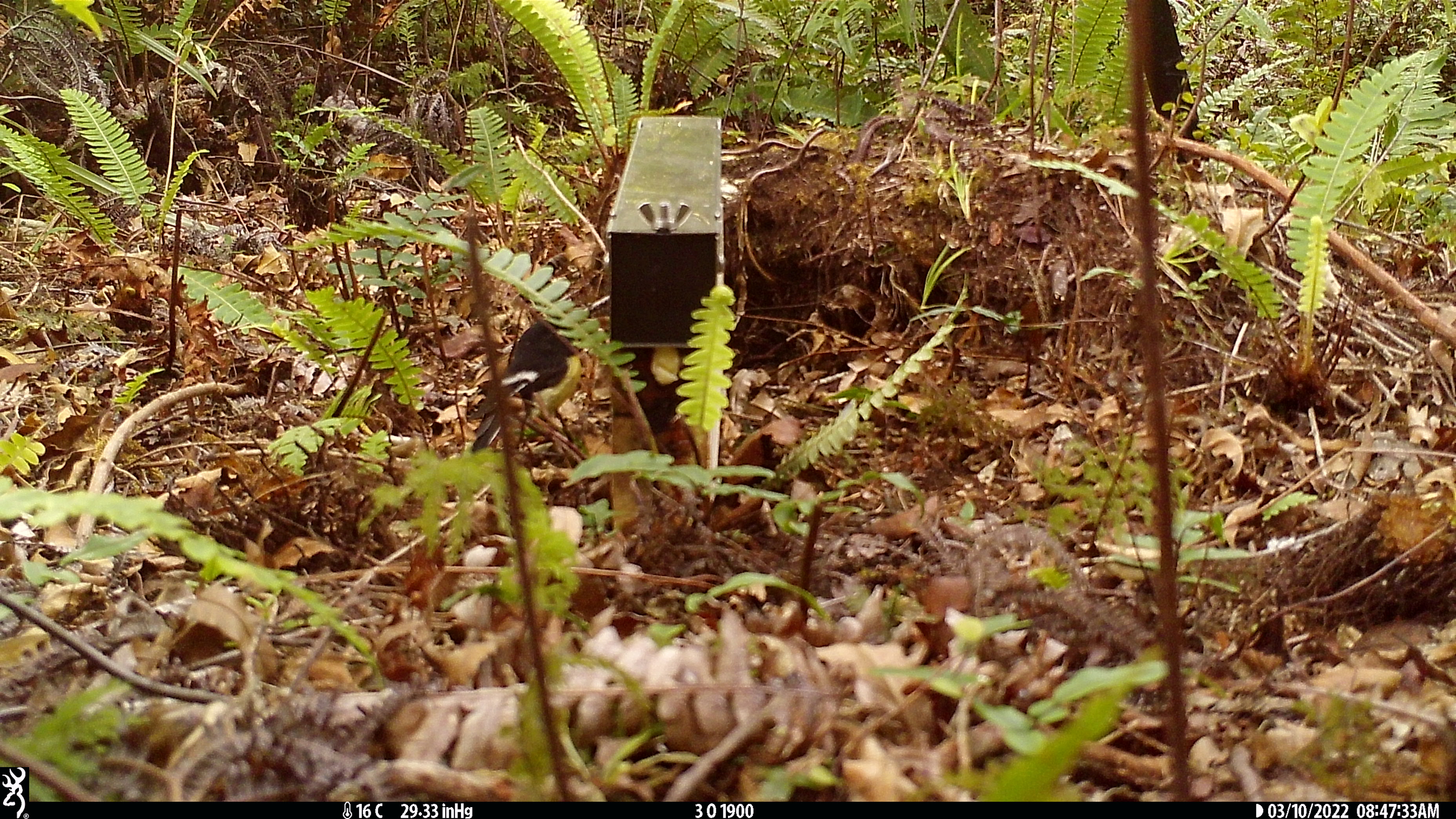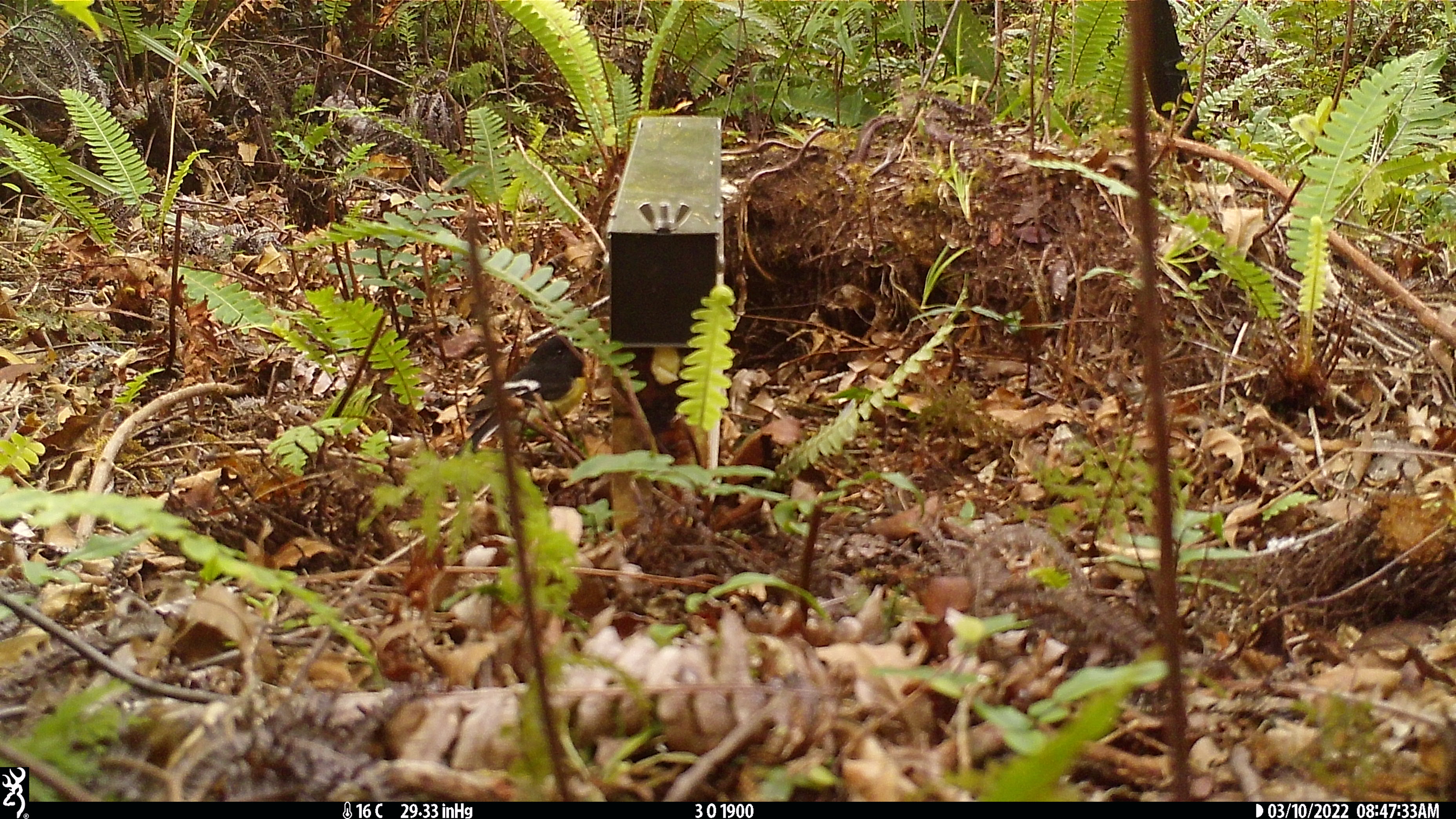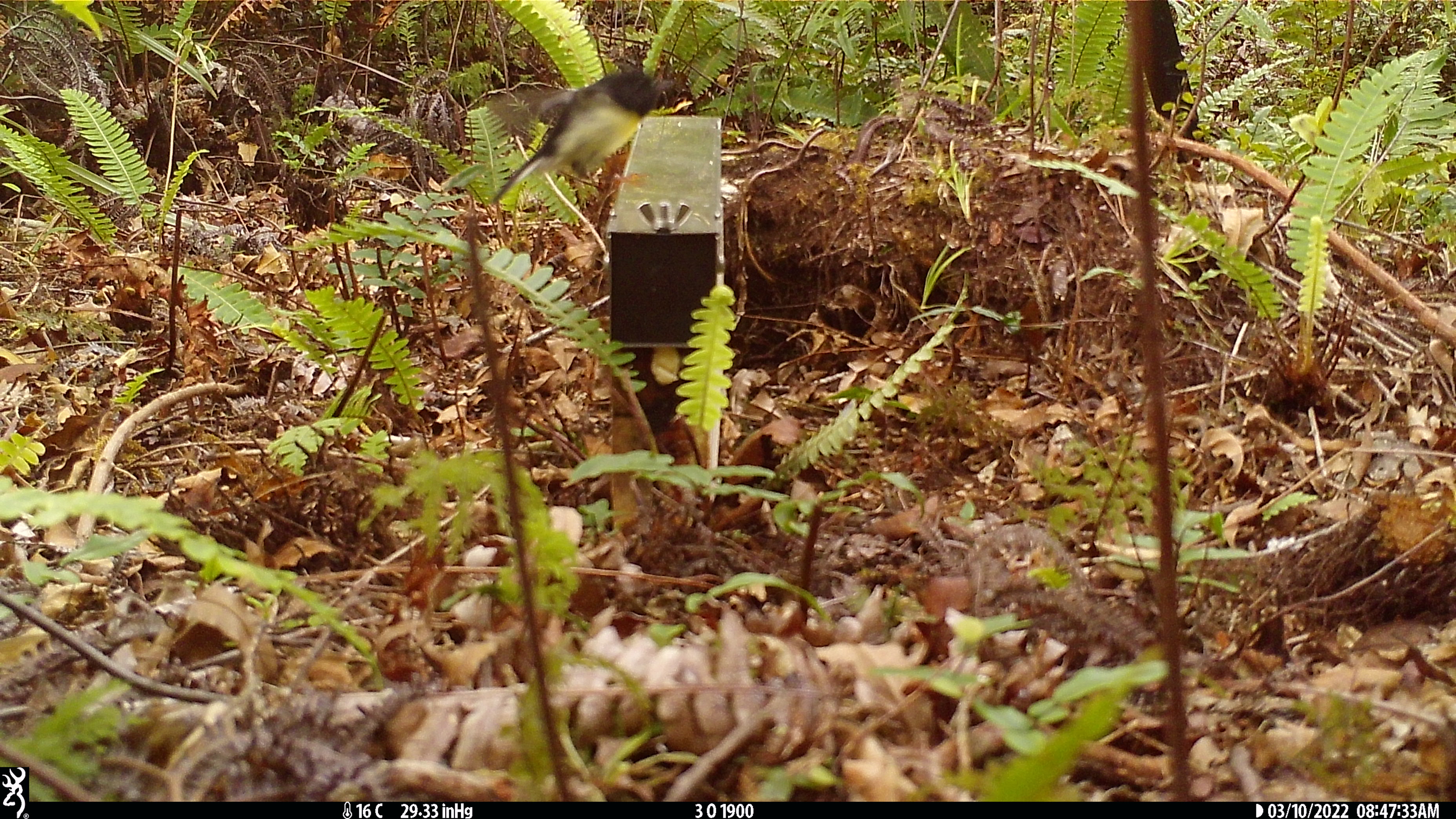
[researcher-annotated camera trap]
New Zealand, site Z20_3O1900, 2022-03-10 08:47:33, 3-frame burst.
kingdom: Animalia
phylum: Chordata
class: Aves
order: Passeriformes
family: Petroicidae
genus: Petroica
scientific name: Petroica macrocephala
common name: tomtit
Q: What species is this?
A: Tomtit (Petroica macrocephala).